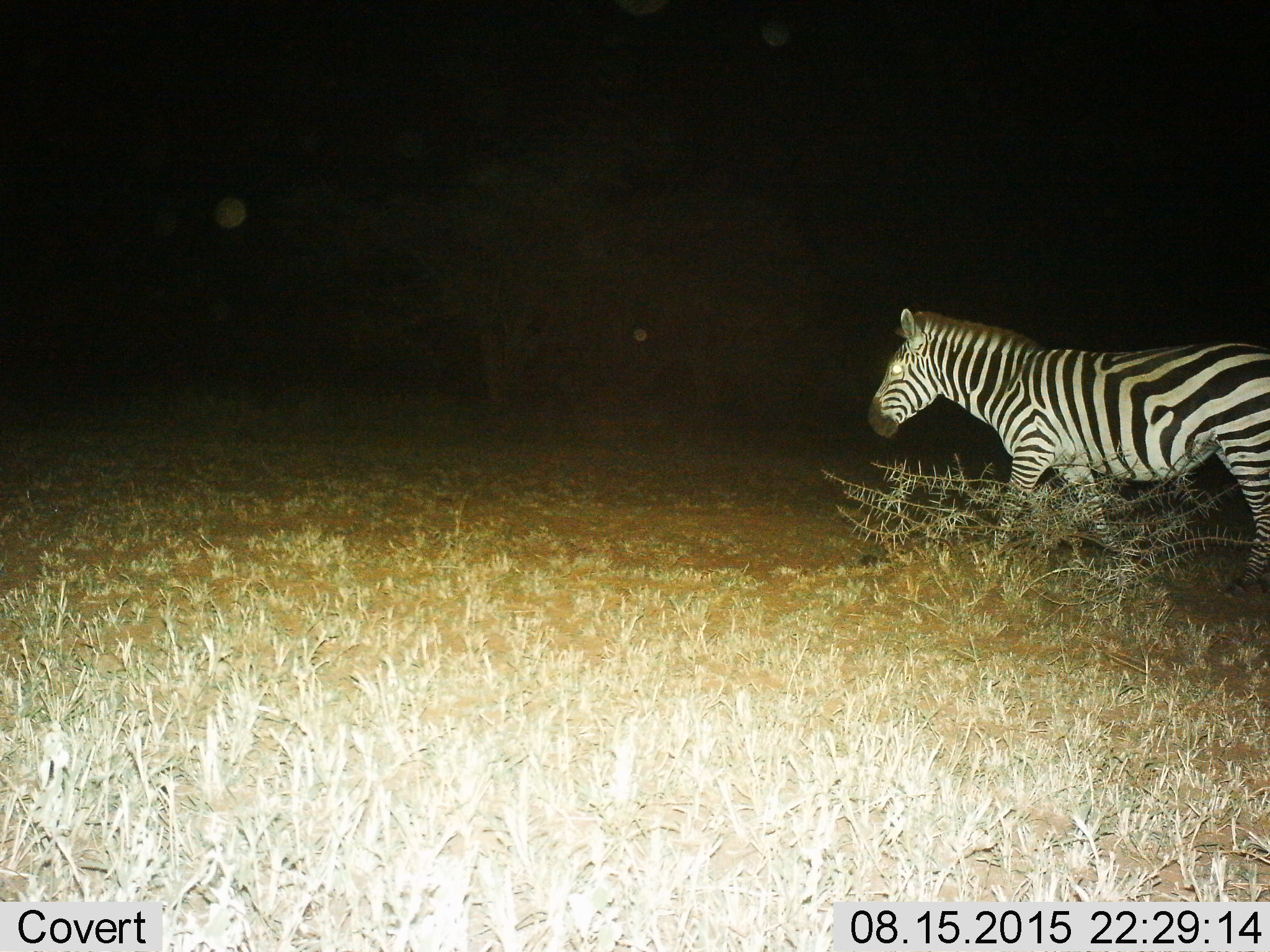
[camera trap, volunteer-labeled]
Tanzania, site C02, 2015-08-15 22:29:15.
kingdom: Animalia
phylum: Chordata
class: Mammalia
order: Perissodactyla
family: Equidae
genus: Equus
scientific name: Equus quagga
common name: plains zebra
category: zebra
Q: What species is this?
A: Zebra (plains zebra) (Equus quagga).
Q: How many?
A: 1.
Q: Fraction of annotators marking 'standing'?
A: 11%.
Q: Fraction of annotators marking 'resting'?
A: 0%.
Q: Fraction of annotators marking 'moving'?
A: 95%.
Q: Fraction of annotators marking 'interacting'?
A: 0%.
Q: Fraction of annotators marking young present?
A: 0%.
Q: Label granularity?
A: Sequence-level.